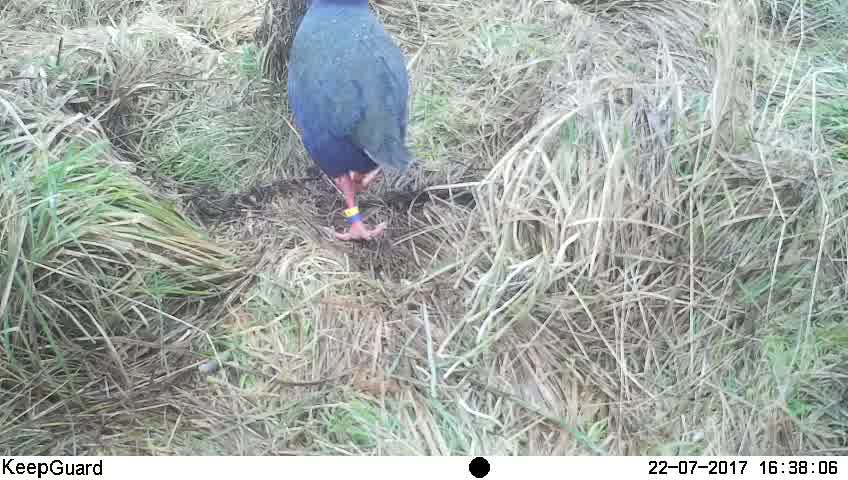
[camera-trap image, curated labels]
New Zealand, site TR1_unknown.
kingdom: Animalia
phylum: Chordata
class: Aves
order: Gruiformes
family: Rallidae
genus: Porphyrio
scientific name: Porphyrio mantelli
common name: takahe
Takahe (Porphyrio mantelli).